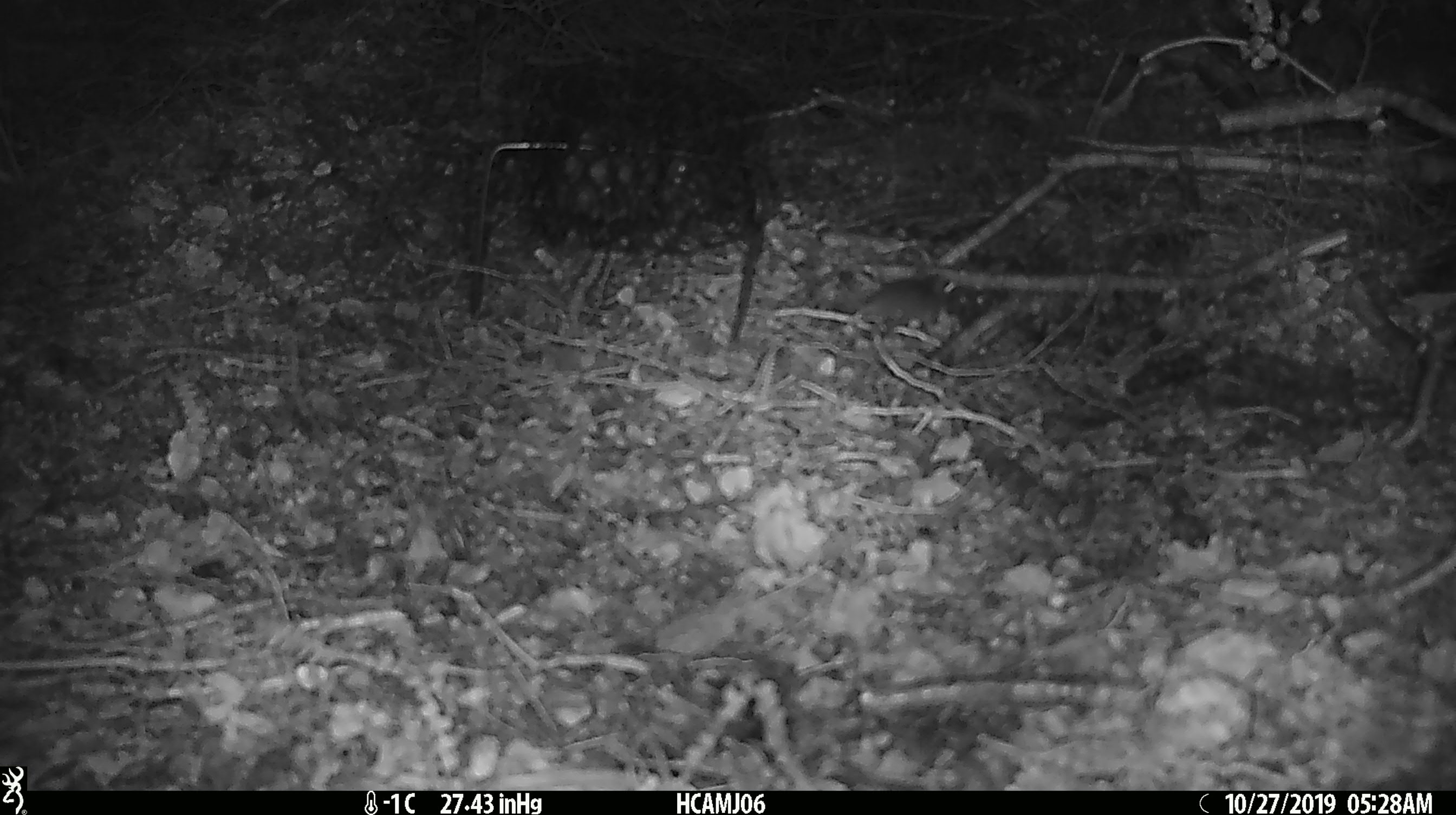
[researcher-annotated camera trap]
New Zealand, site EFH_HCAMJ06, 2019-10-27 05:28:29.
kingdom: Animalia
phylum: Chordata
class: Mammalia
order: Rodentia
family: Muridae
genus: Mus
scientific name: Mus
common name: mouse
Mouse (Mus).